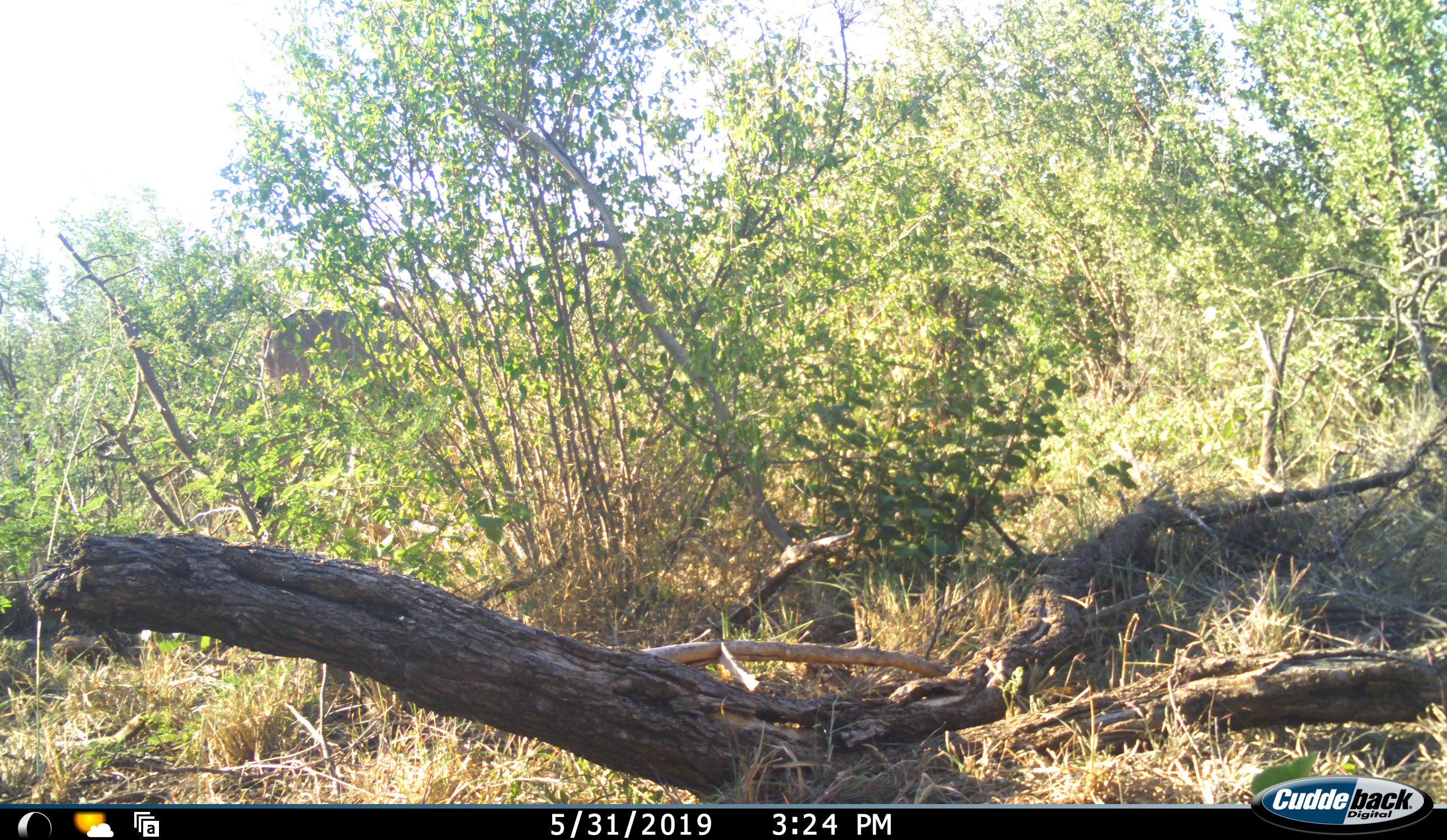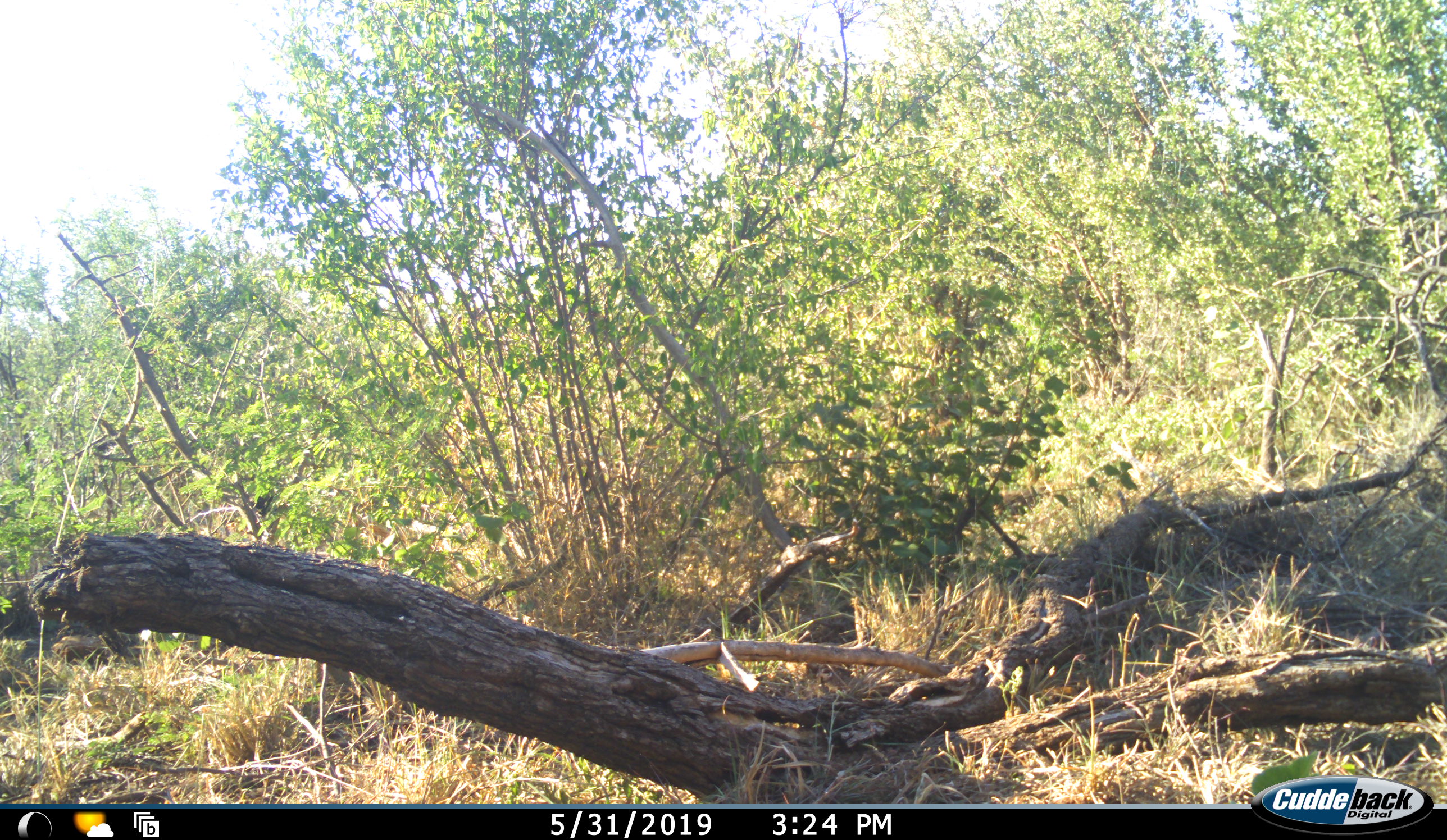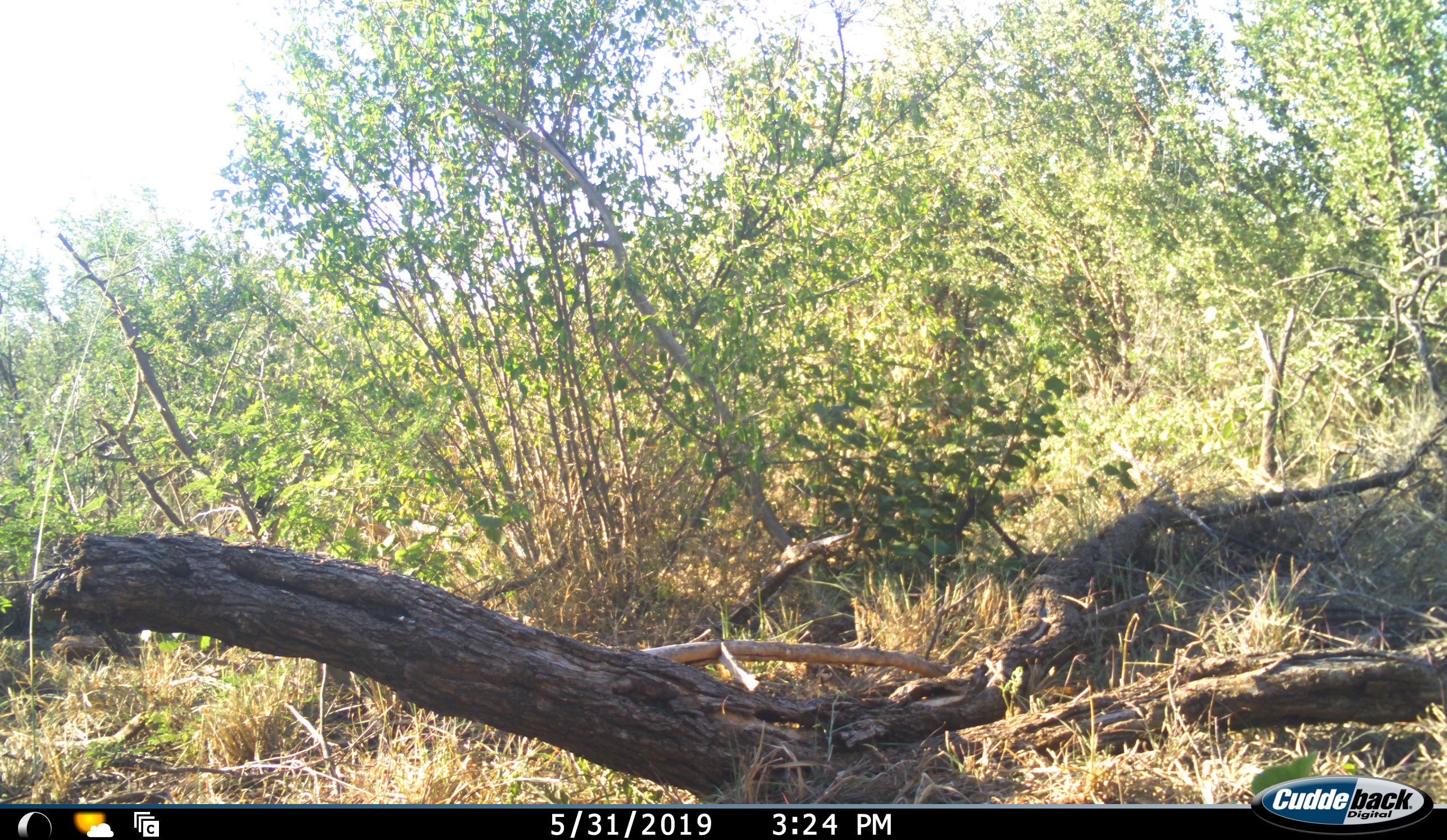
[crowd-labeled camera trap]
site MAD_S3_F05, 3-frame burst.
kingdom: Animalia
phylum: Chordata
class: Mammalia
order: Proboscidea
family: Elephantidae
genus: Loxodonta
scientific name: Loxodonta africana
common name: african bush elephant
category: elephant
Elephant (african bush elephant) (Loxodonta africana), count 1. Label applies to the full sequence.